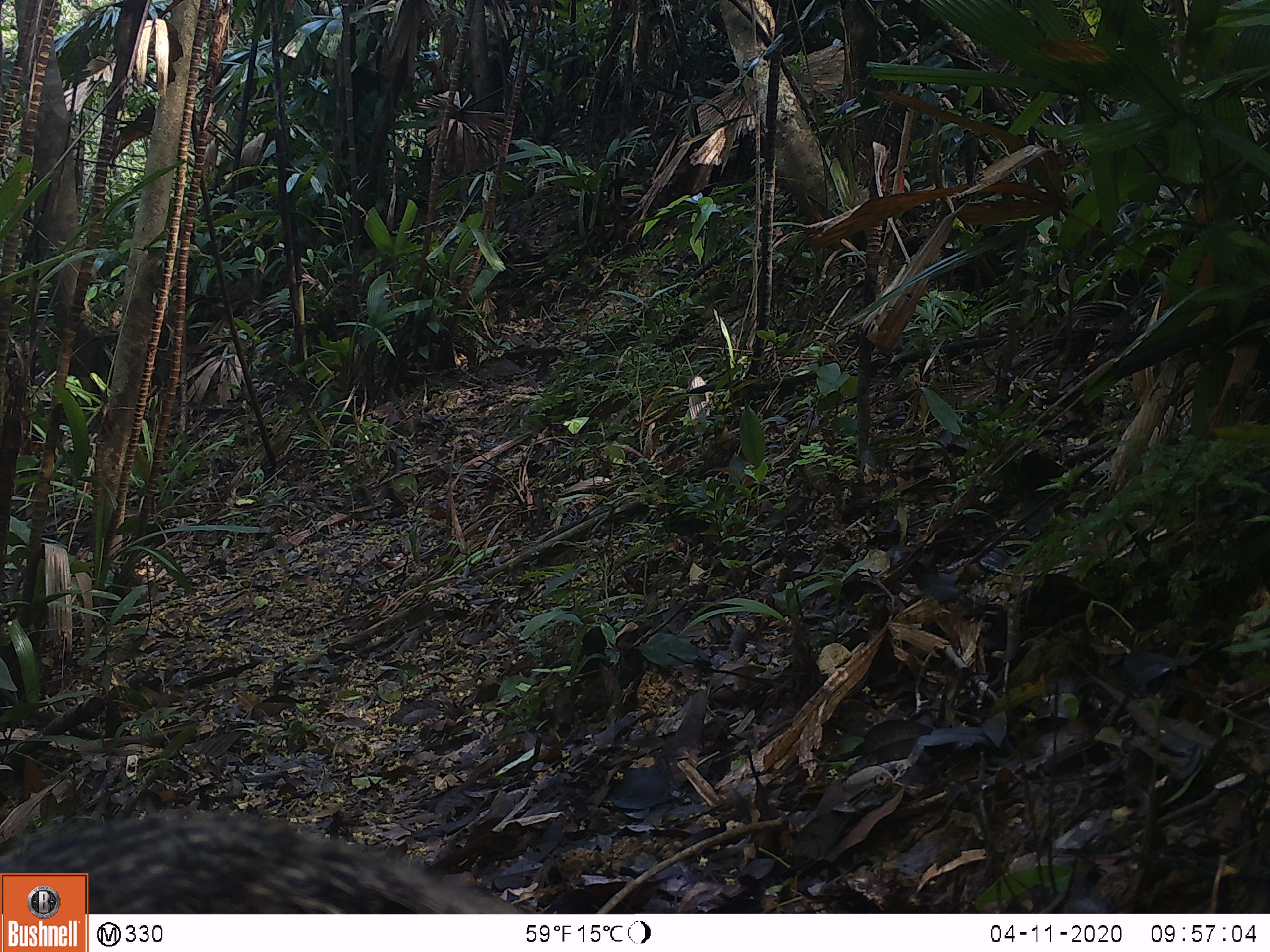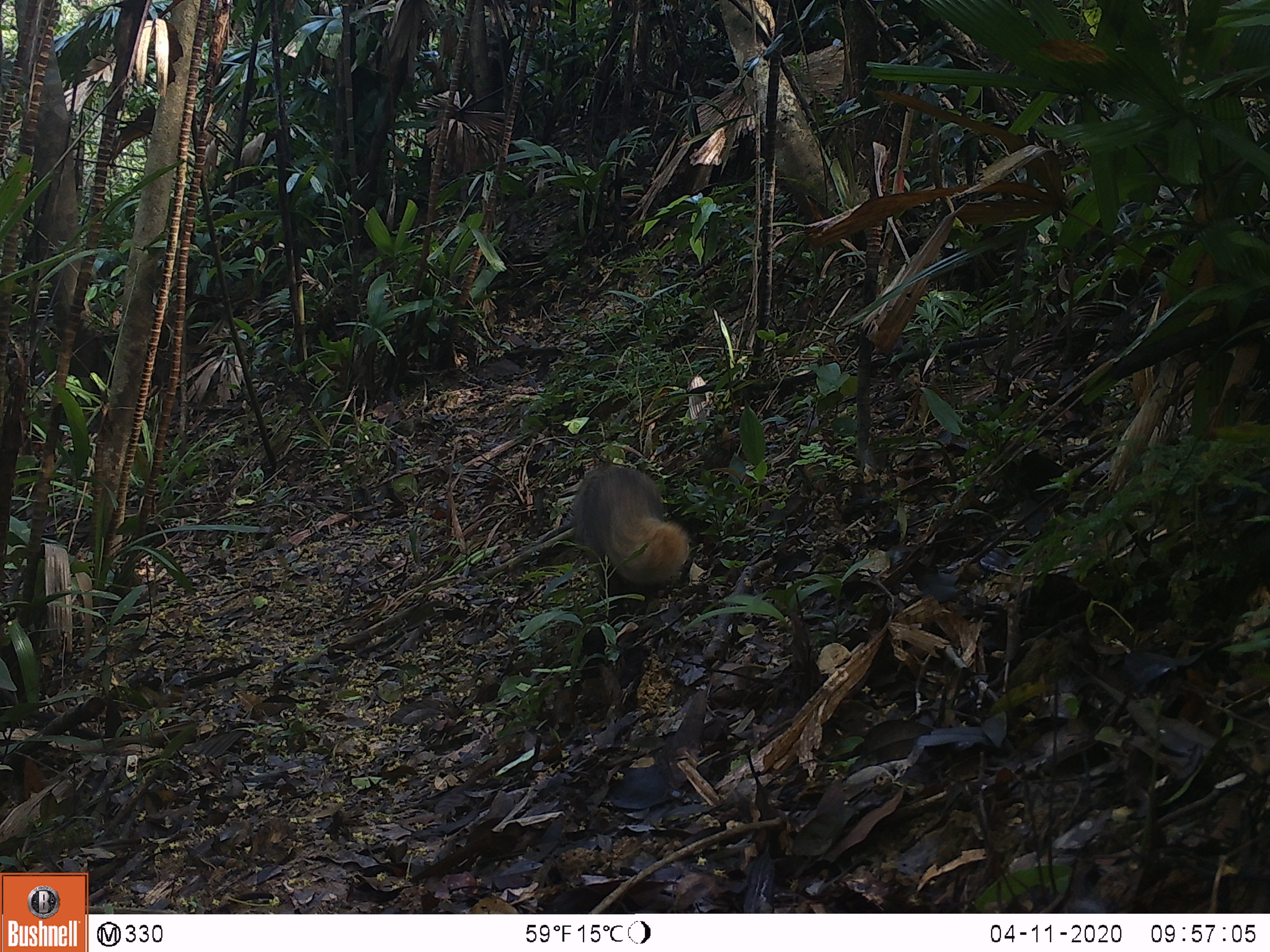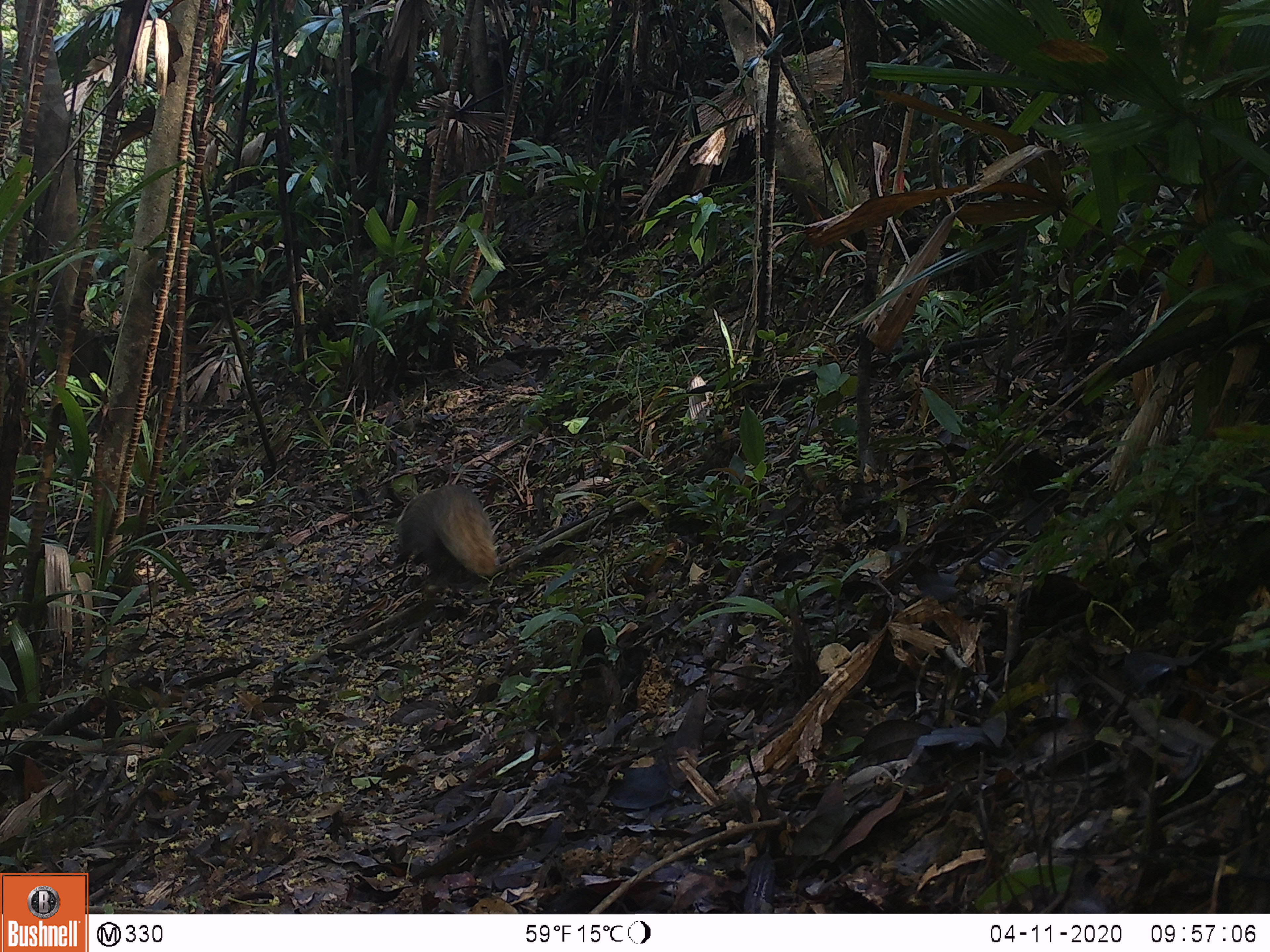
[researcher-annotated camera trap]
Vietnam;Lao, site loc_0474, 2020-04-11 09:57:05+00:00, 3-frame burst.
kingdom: Animalia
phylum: Chordata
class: Mammalia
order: Carnivora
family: Herpestidae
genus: Urva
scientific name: Urva urva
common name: crab-eating mongoose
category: crab eating mongoose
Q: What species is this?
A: Crab eating mongoose (crab-eating mongoose) (Urva urva).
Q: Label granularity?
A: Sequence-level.